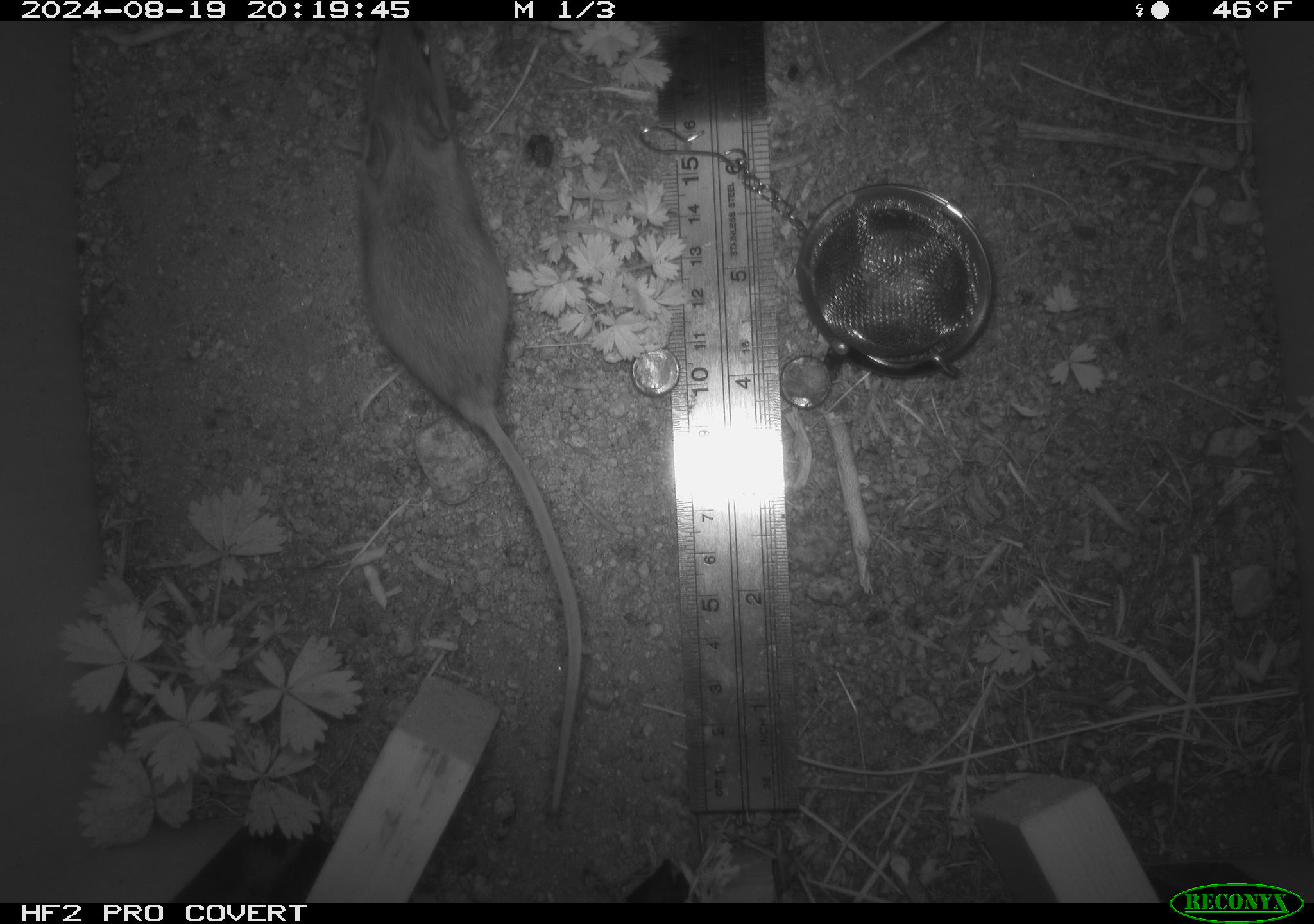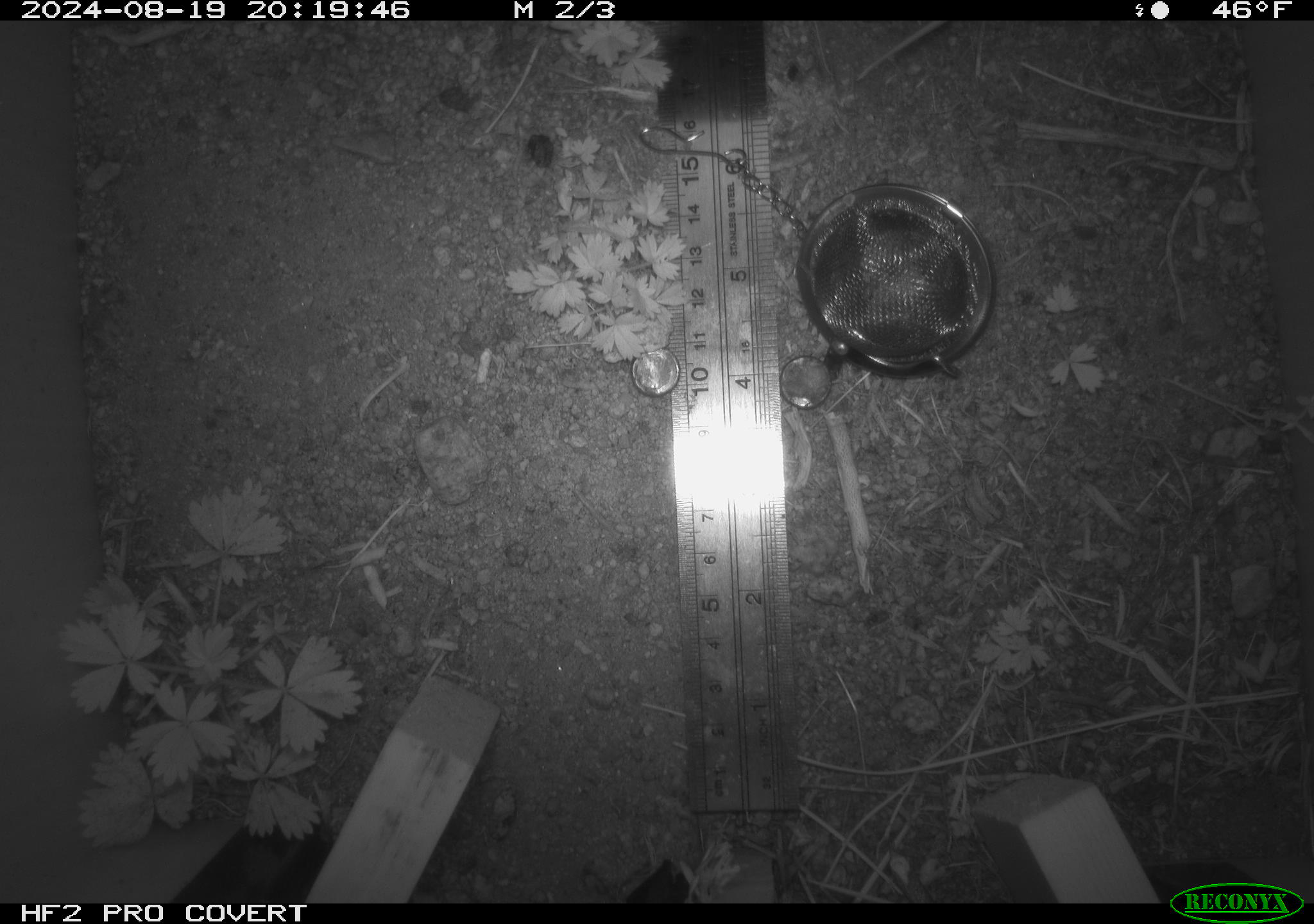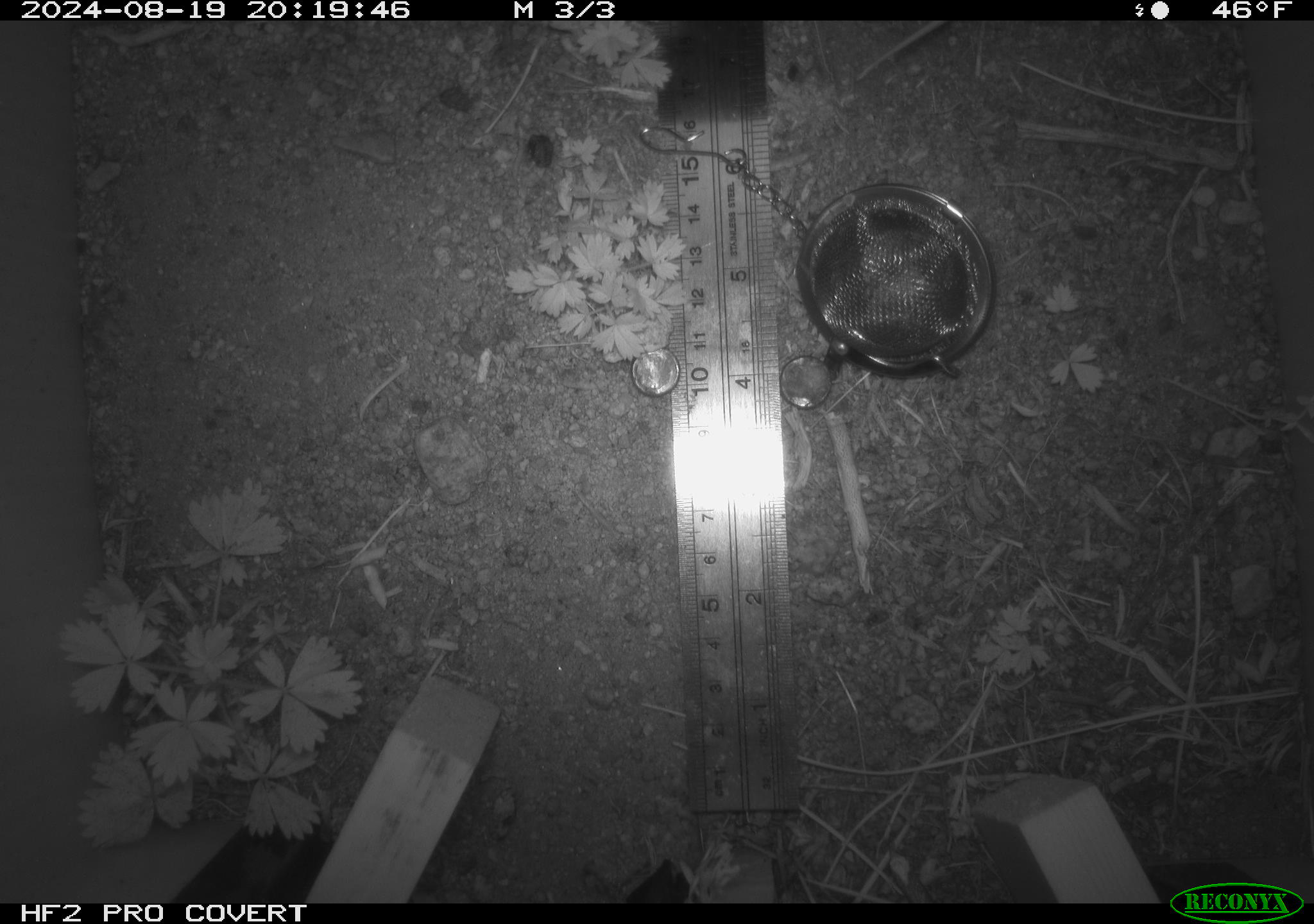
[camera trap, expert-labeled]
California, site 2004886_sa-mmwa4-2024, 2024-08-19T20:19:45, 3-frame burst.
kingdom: Animalia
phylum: Chordata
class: Mammalia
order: Rodentia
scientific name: Rodentia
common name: mouse species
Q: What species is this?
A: Mouse species (Rodentia).